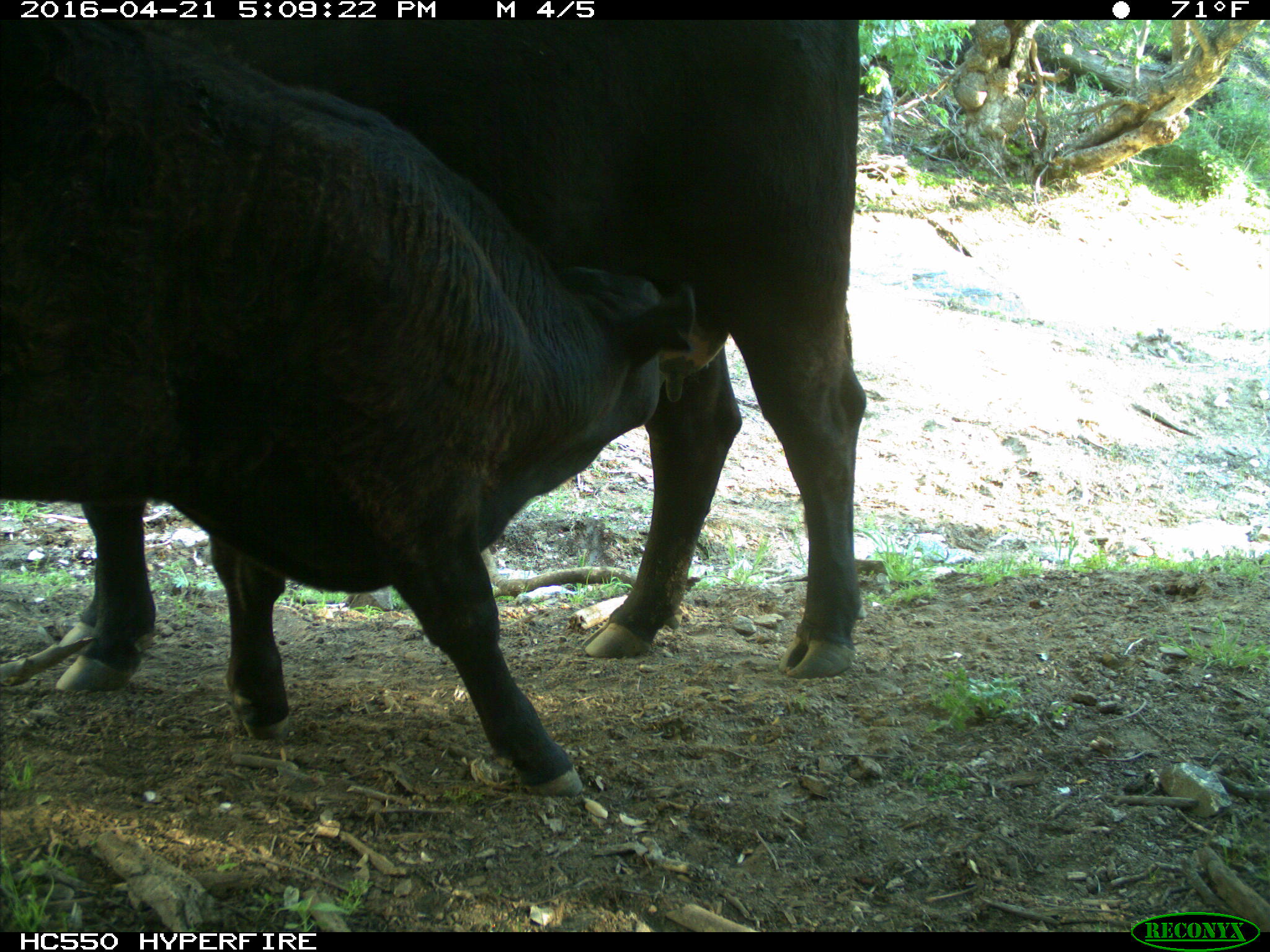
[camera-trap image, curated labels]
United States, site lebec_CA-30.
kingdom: Animalia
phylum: Chordata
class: Mammalia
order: Artiodactyla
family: Bovidae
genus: Bos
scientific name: Bos taurus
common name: domestic cow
Bos taurus (domestic cow).